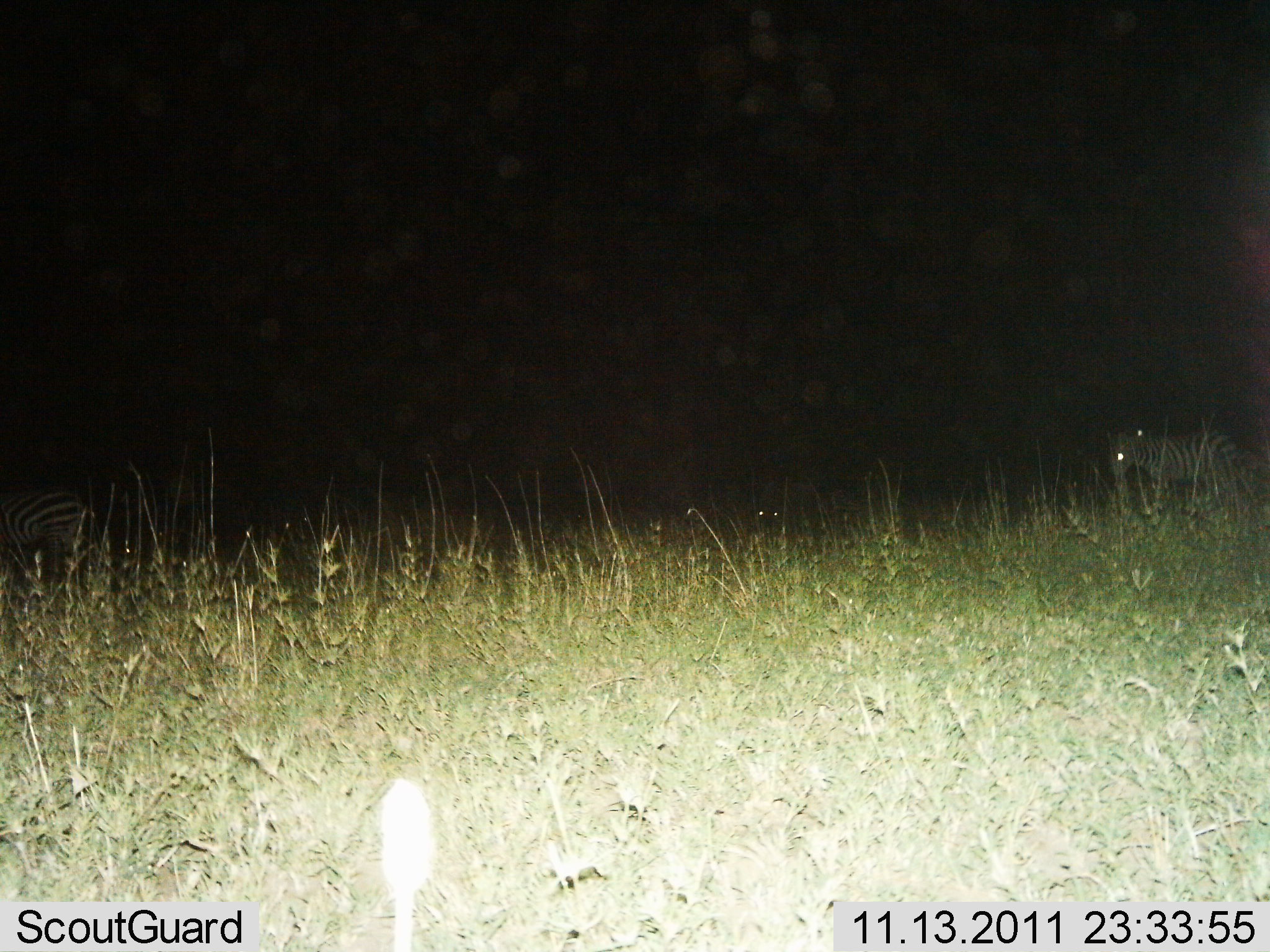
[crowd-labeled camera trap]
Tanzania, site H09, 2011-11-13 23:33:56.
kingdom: Animalia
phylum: Chordata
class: Mammalia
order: Perissodactyla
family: Equidae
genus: Equus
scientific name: Equus quagga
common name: plains zebra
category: zebra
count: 2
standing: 55%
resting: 0%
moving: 45%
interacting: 0%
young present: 0%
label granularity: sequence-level